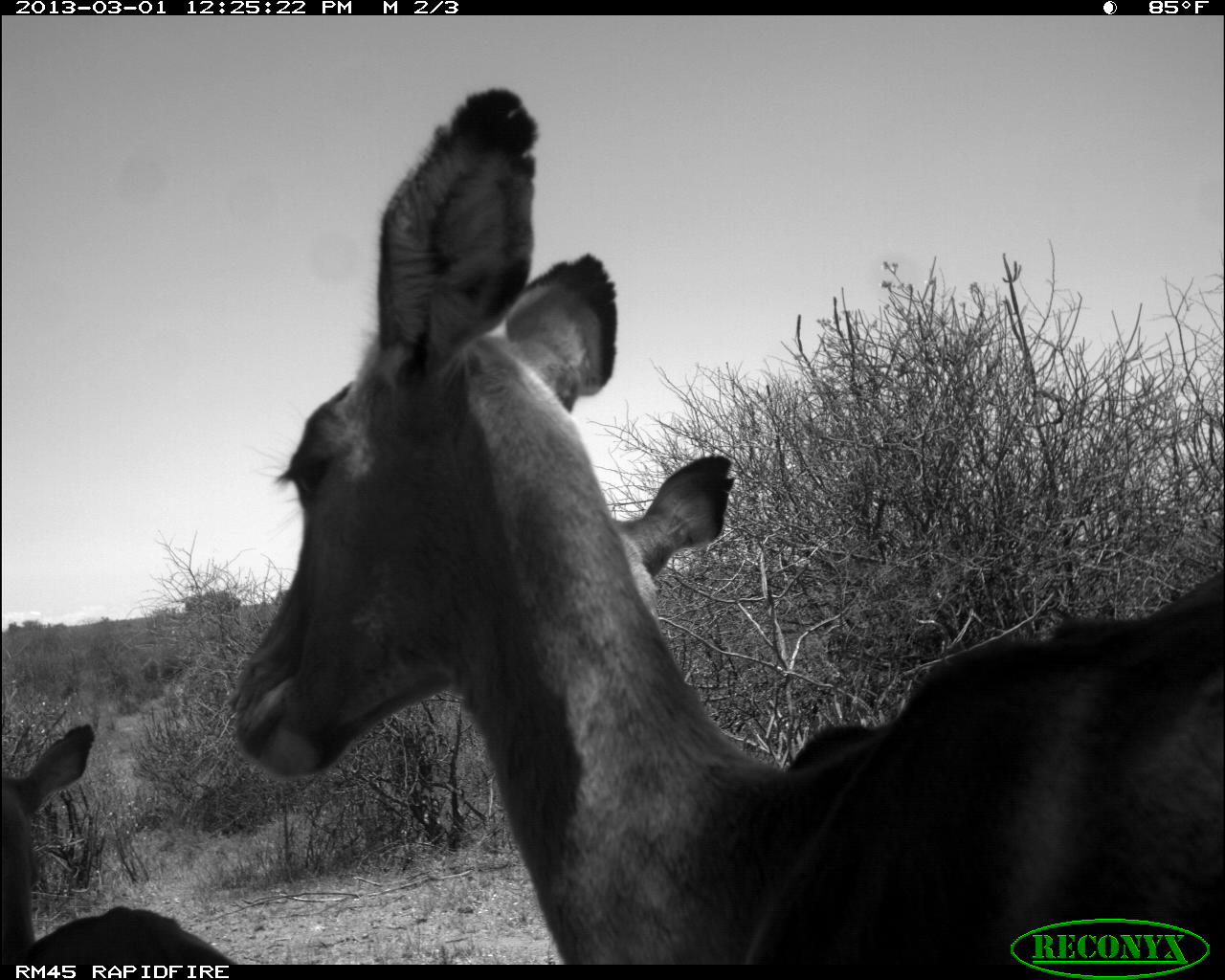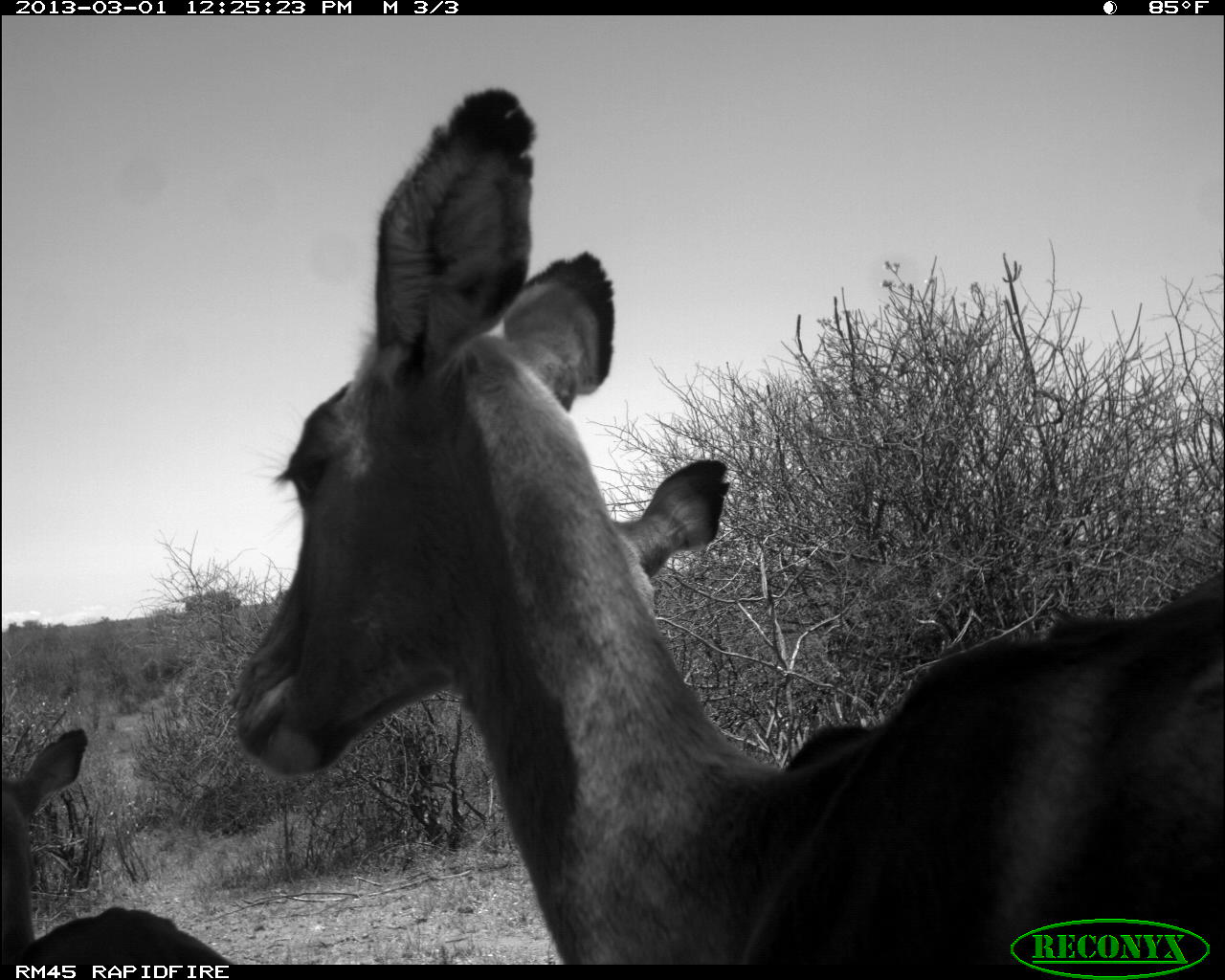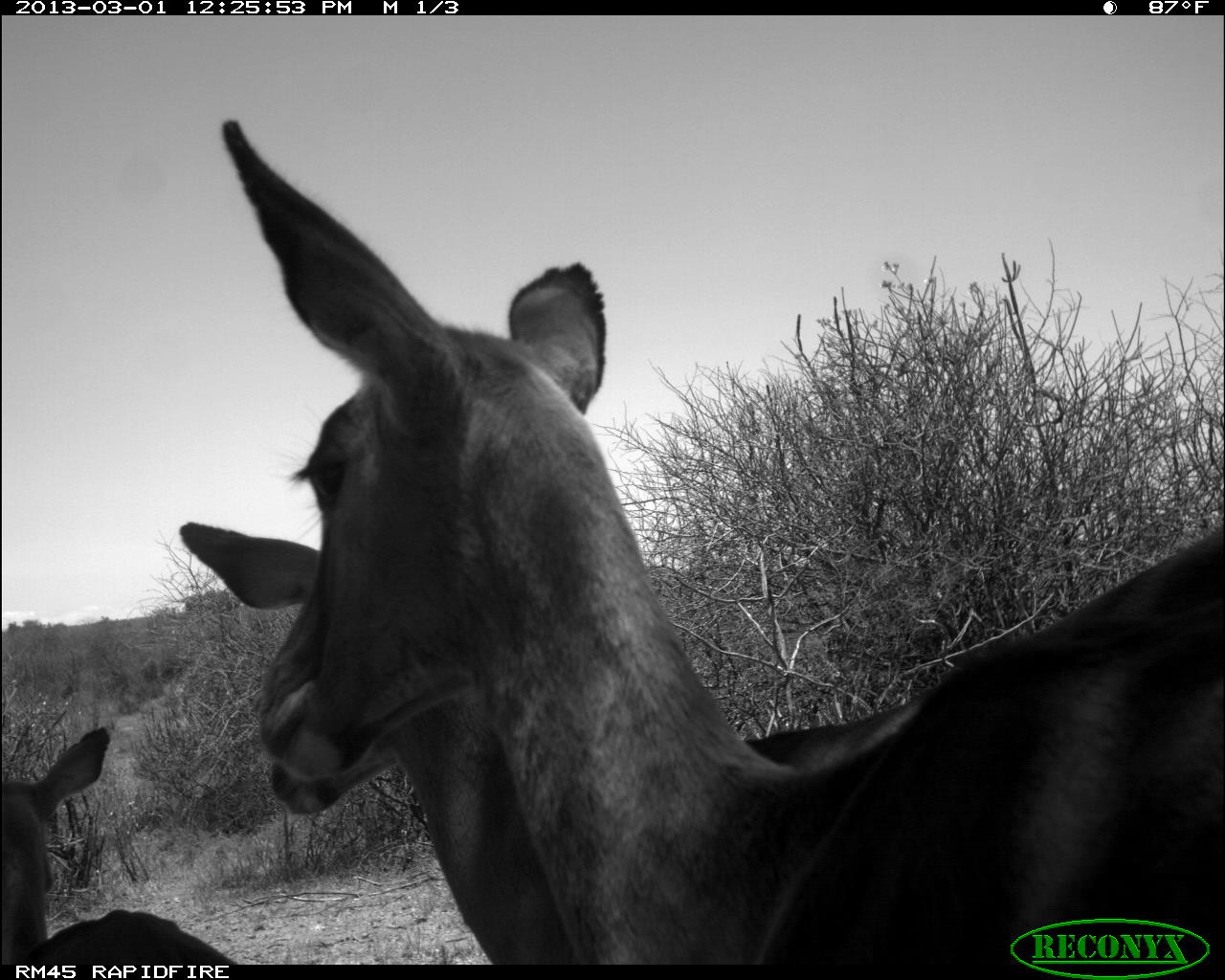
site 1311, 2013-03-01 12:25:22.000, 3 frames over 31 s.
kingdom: Animalia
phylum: Chordata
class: Mammalia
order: Artiodactyla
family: Bovidae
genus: Aepyceros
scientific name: Aepyceros melampus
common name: impala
Aepyceros melampus (impala), count 3.